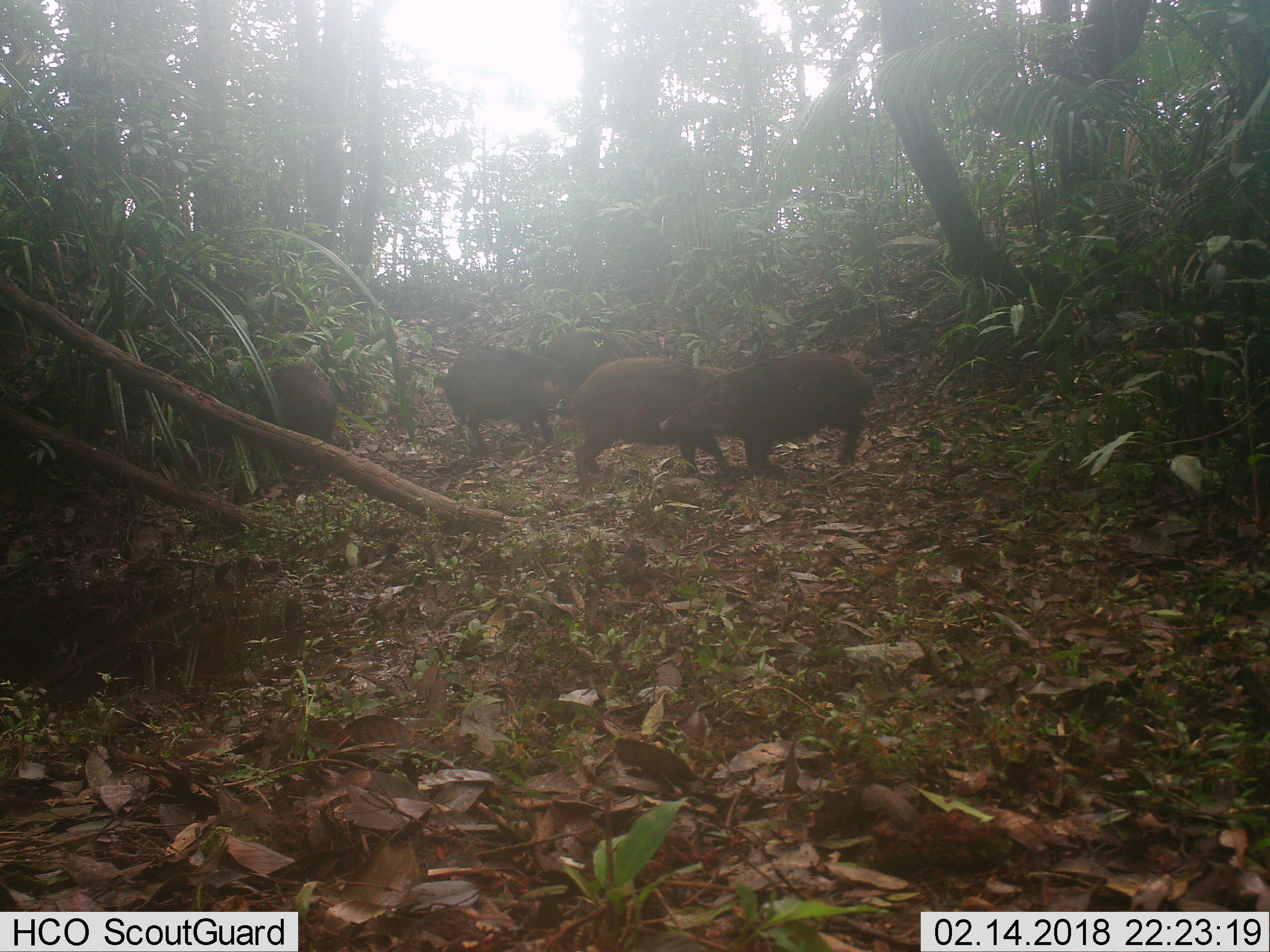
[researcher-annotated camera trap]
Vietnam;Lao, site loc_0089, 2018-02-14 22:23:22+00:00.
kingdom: Animalia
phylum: Chordata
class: Mammalia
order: Artiodactyla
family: Suidae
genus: Sus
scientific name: Sus scrofa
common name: eurasian wild pig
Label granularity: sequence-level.